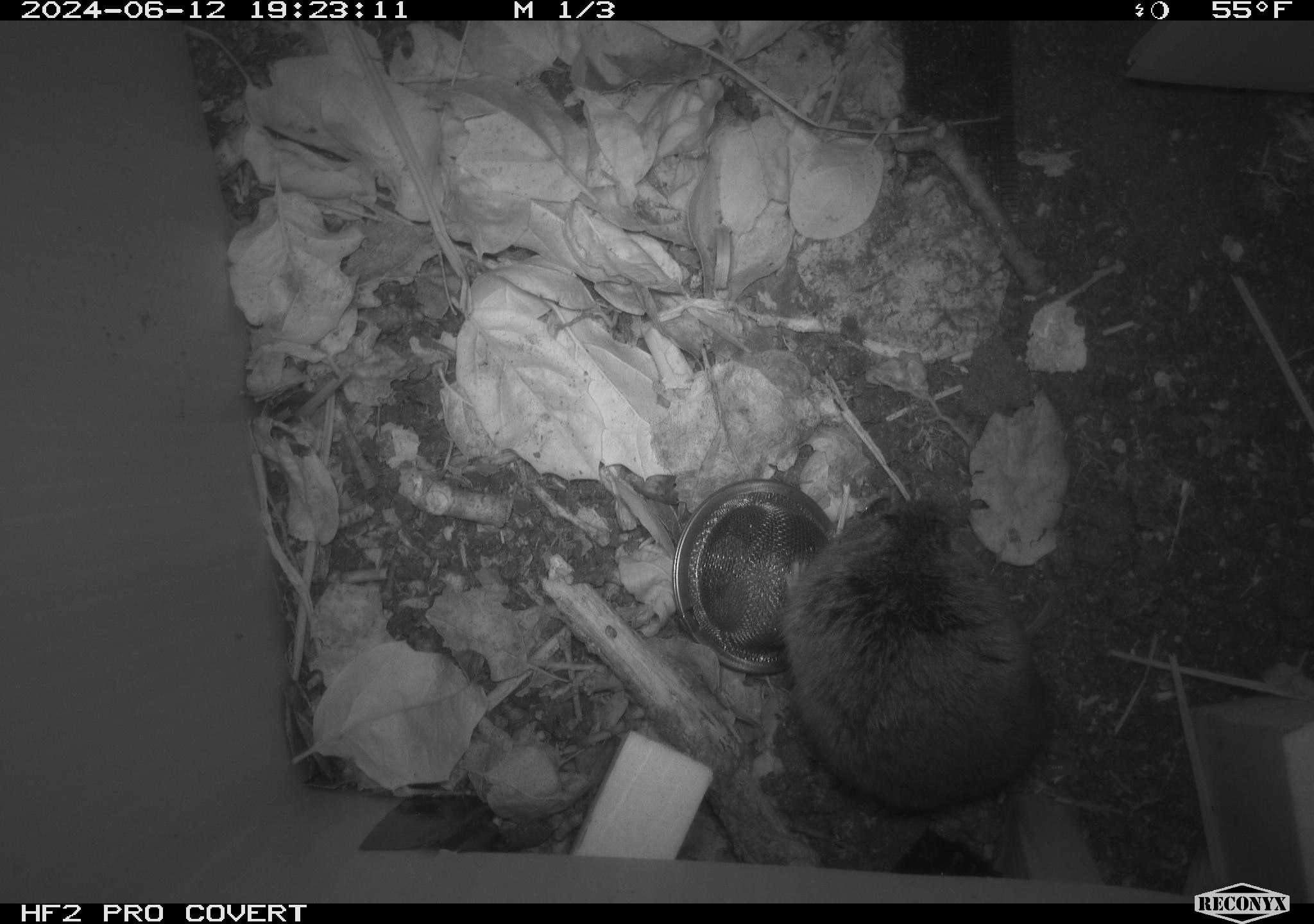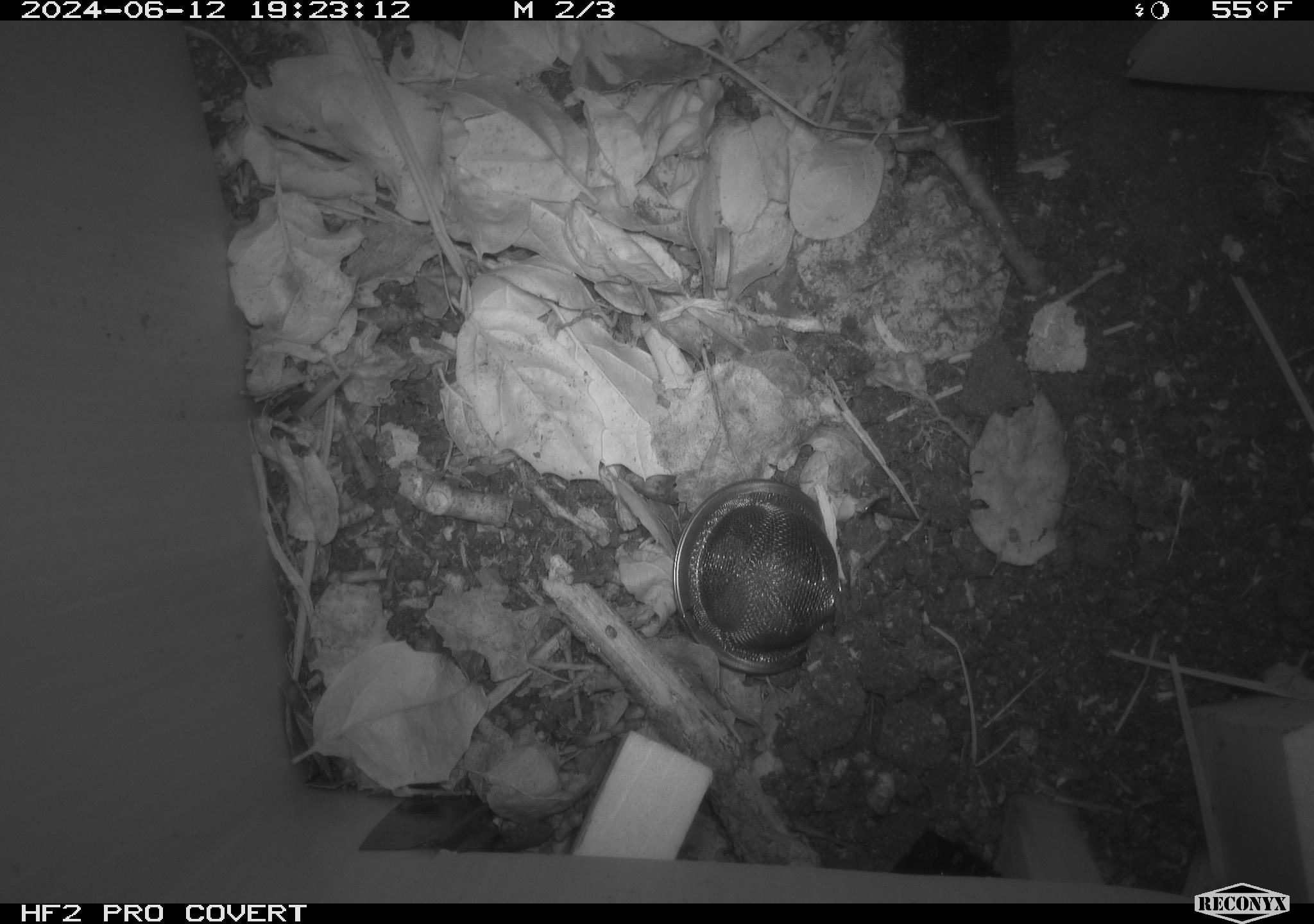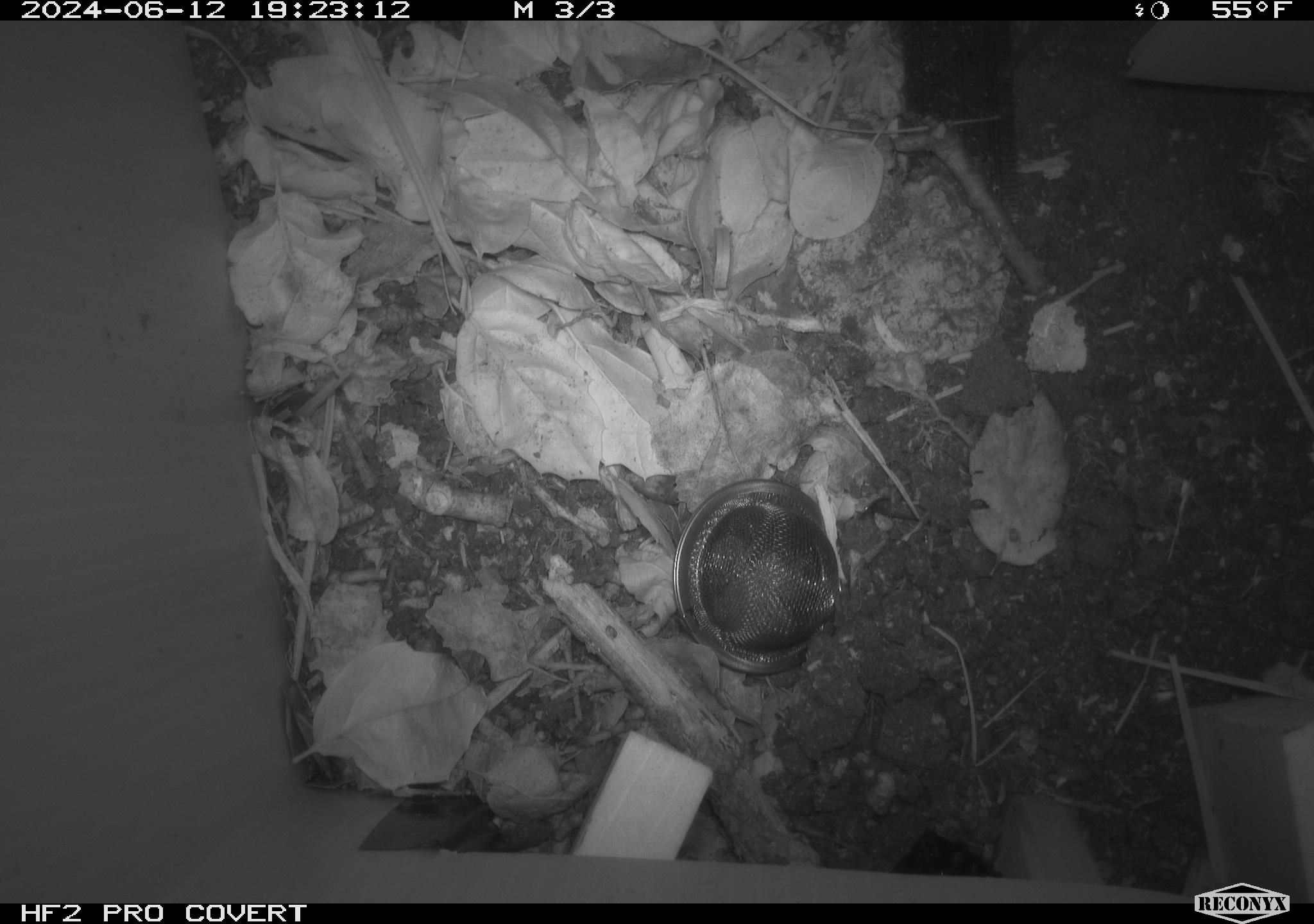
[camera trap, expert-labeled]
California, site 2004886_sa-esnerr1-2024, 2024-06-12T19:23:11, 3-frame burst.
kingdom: Animalia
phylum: Chordata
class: Mammalia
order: Rodentia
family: Cricetidae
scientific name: Cricetidae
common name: hamsters, voles, lemmings, and allies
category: cricetidae family